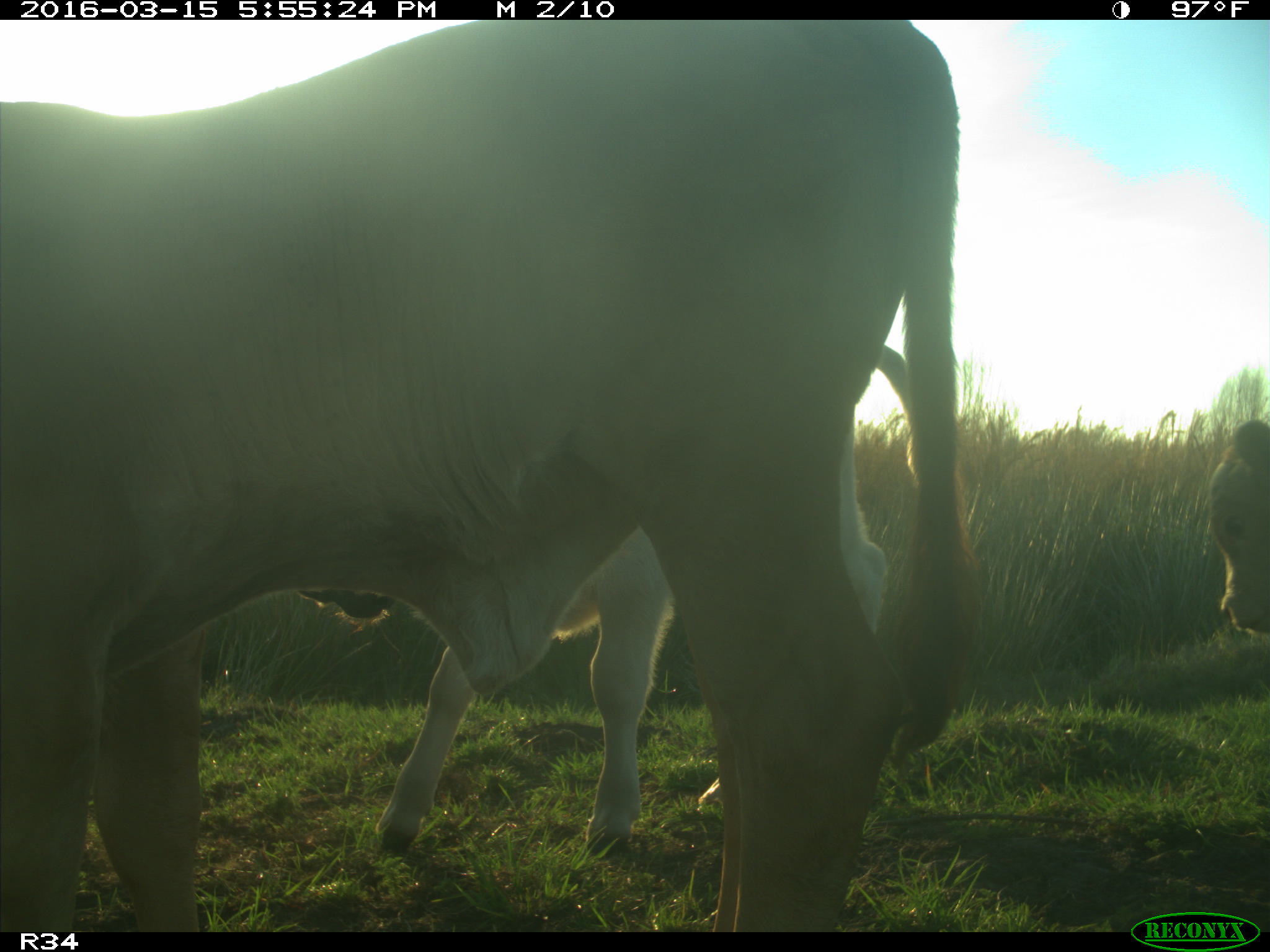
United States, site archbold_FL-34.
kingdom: Animalia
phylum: Chordata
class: Mammalia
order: Artiodactyla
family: Bovidae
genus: Bos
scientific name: Bos taurus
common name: domestic cow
Bos taurus (domestic cow).